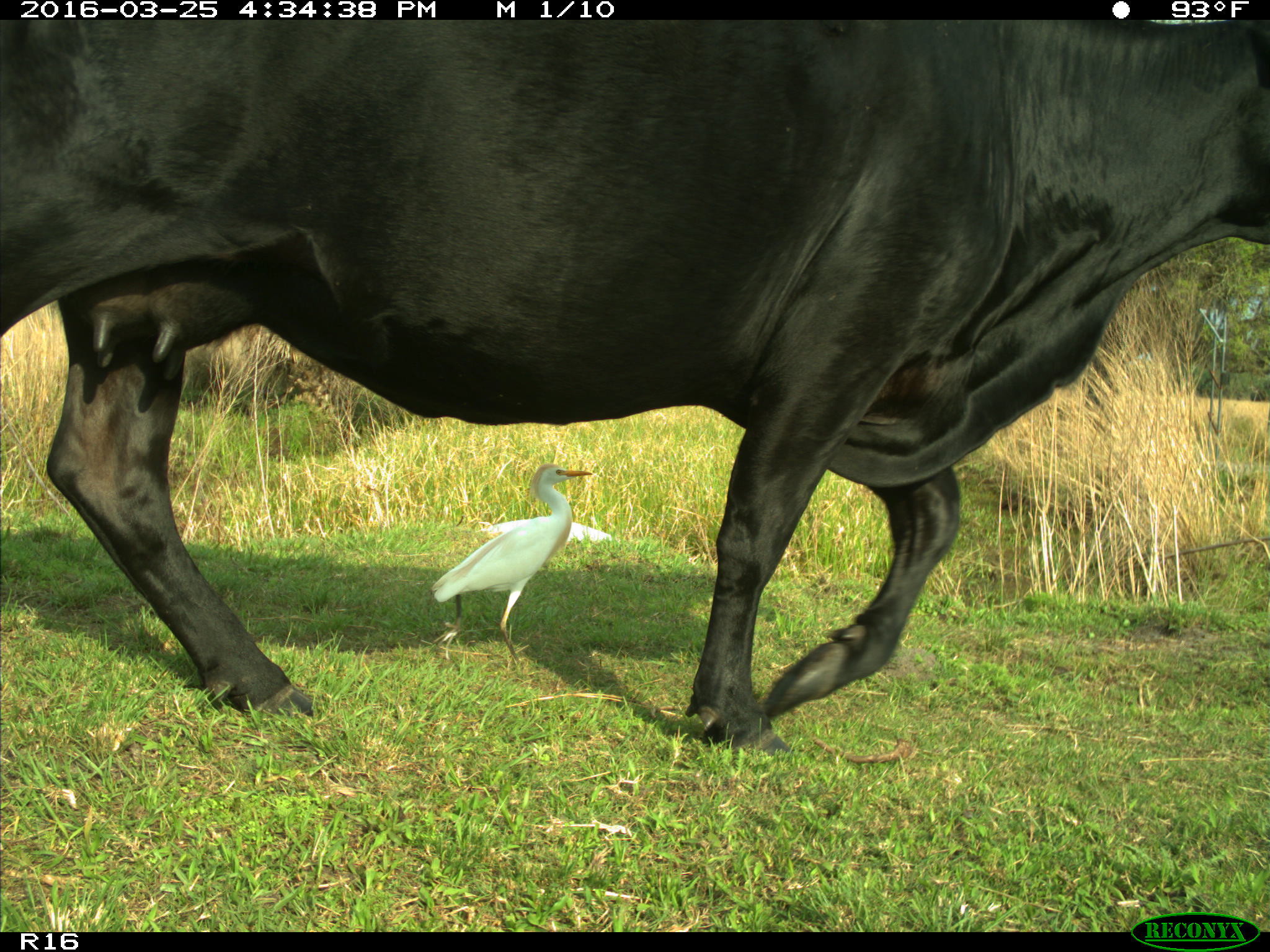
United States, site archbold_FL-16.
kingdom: Animalia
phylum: Chordata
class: Mammalia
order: Artiodactyla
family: Bovidae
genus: Bos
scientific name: Bos taurus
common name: domestic cow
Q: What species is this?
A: Bos taurus (domestic cow).